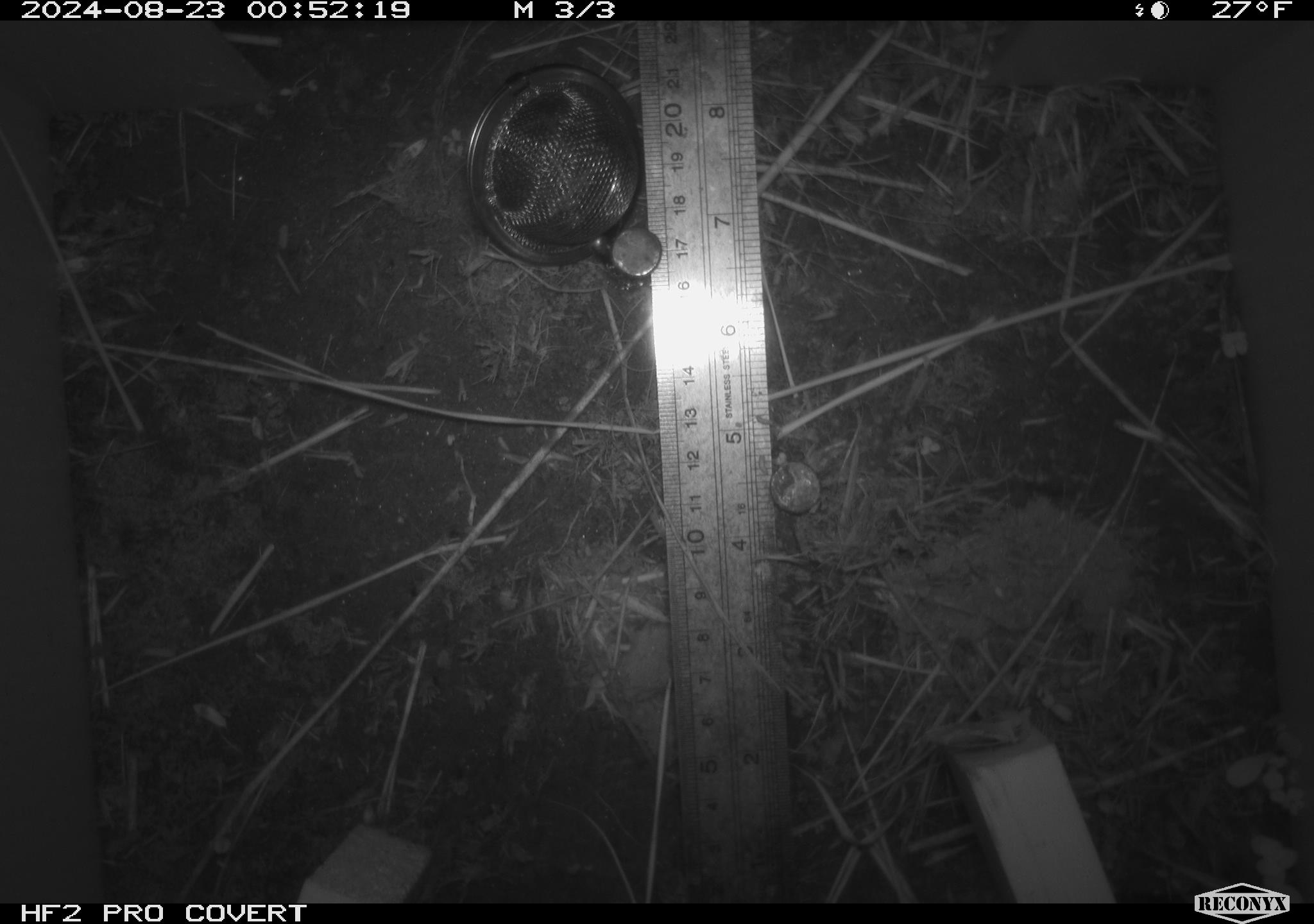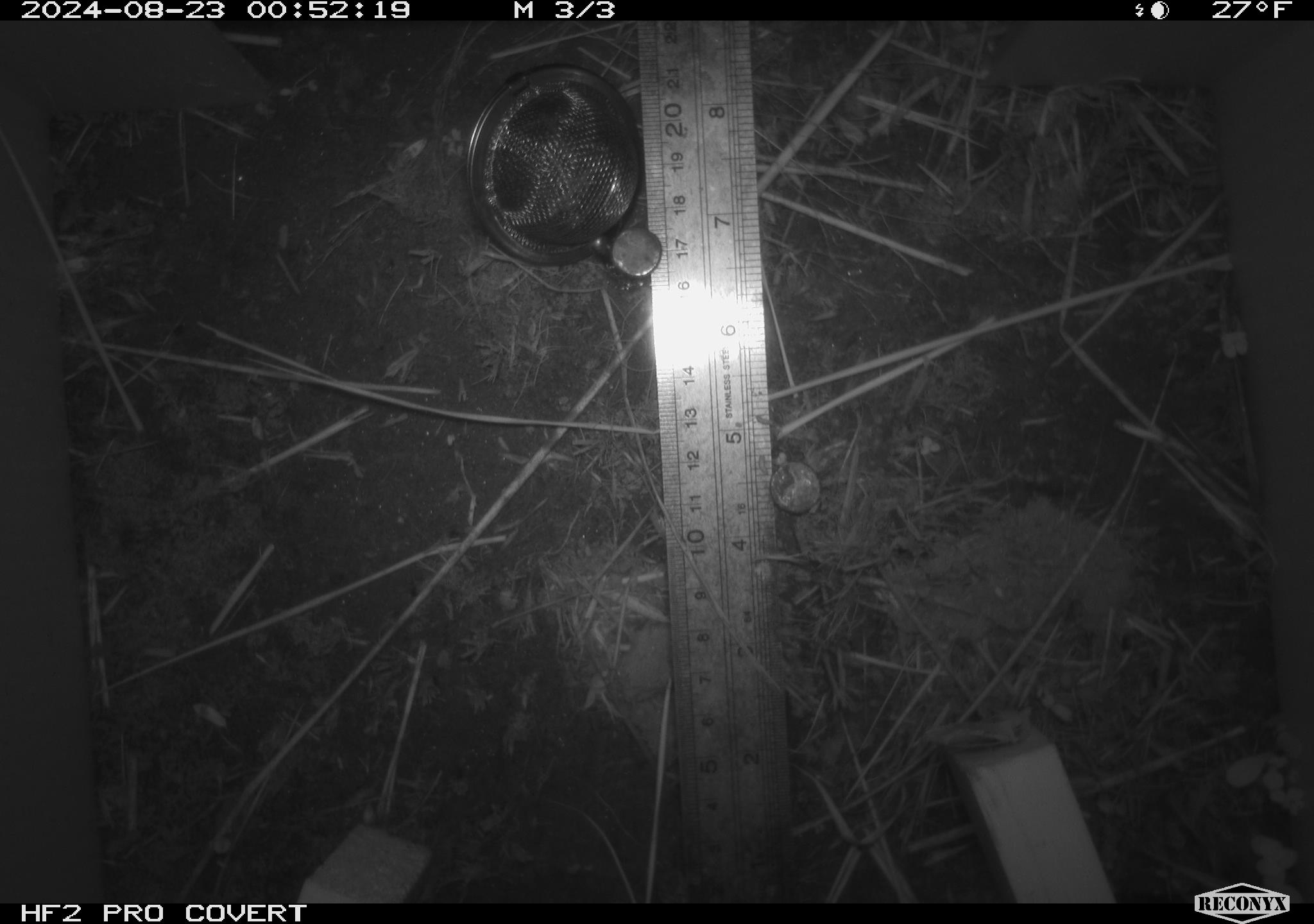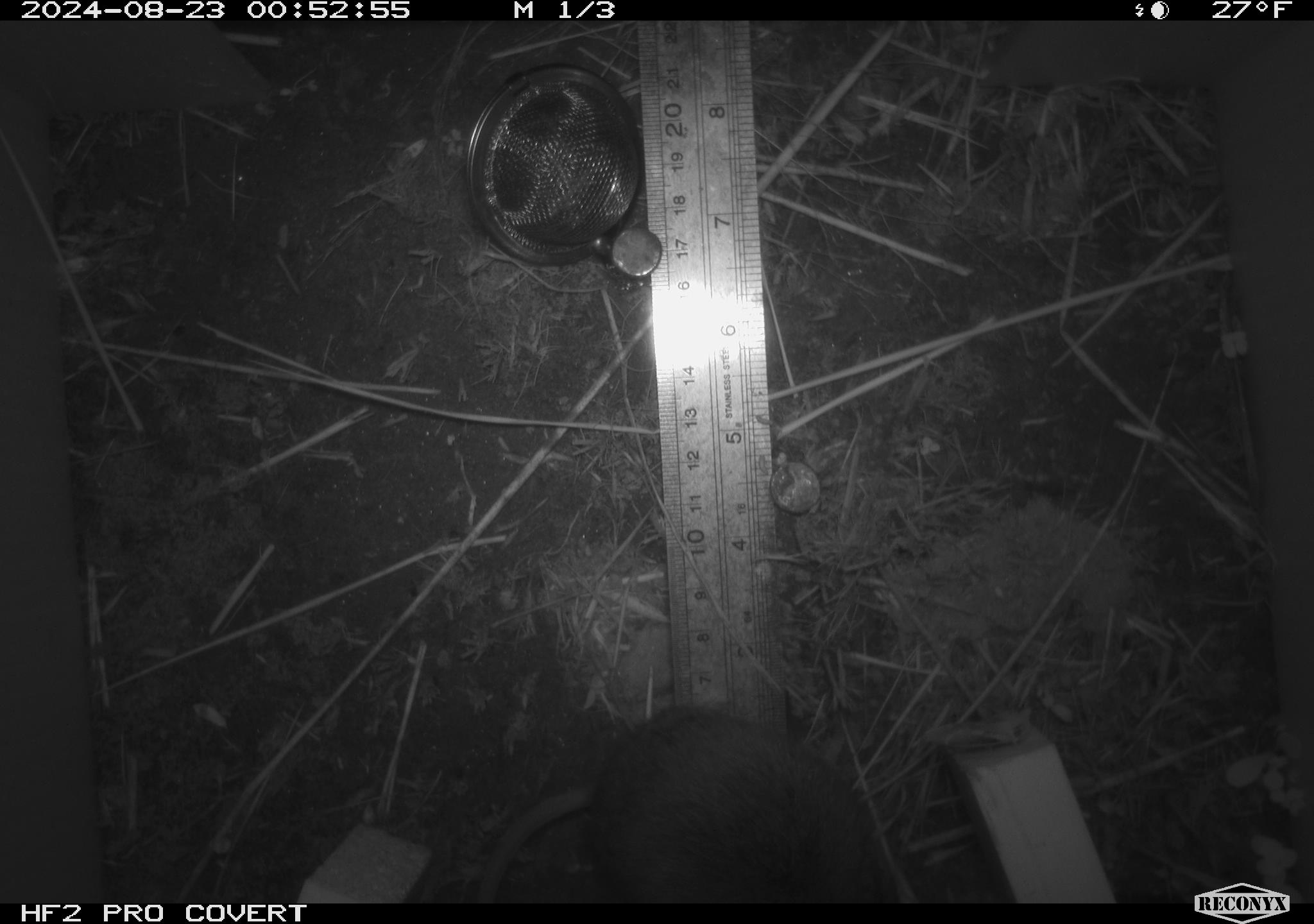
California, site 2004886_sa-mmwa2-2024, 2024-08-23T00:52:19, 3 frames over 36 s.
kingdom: Animalia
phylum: Chordata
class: Mammalia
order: Rodentia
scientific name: Rodentia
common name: mouse species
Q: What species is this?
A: Mouse species (Rodentia).